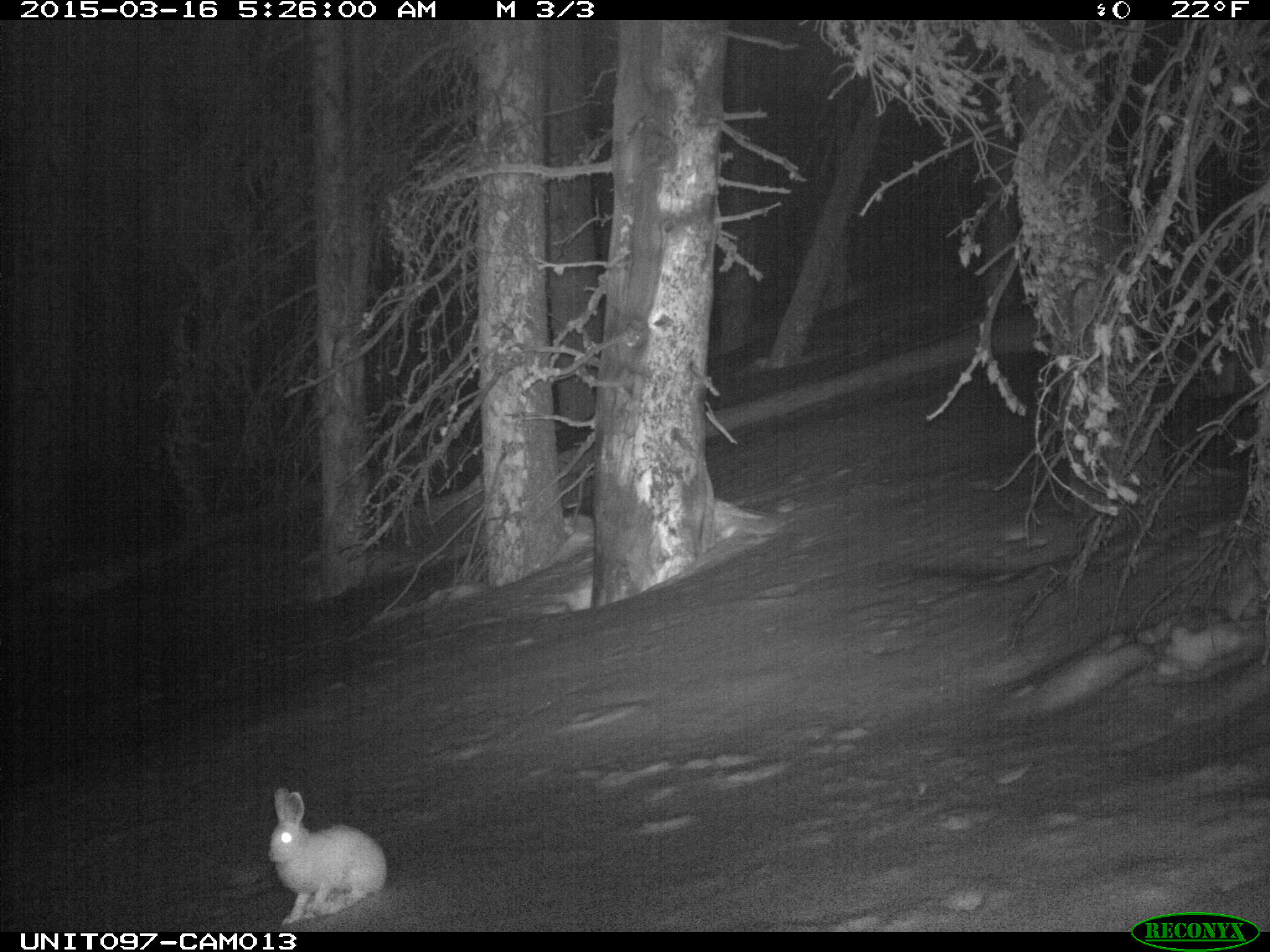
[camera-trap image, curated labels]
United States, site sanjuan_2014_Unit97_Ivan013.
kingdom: Animalia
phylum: Chordata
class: Mammalia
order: Lagomorpha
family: Leporidae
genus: Lepus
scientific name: Lepus americanus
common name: snowshoe hare